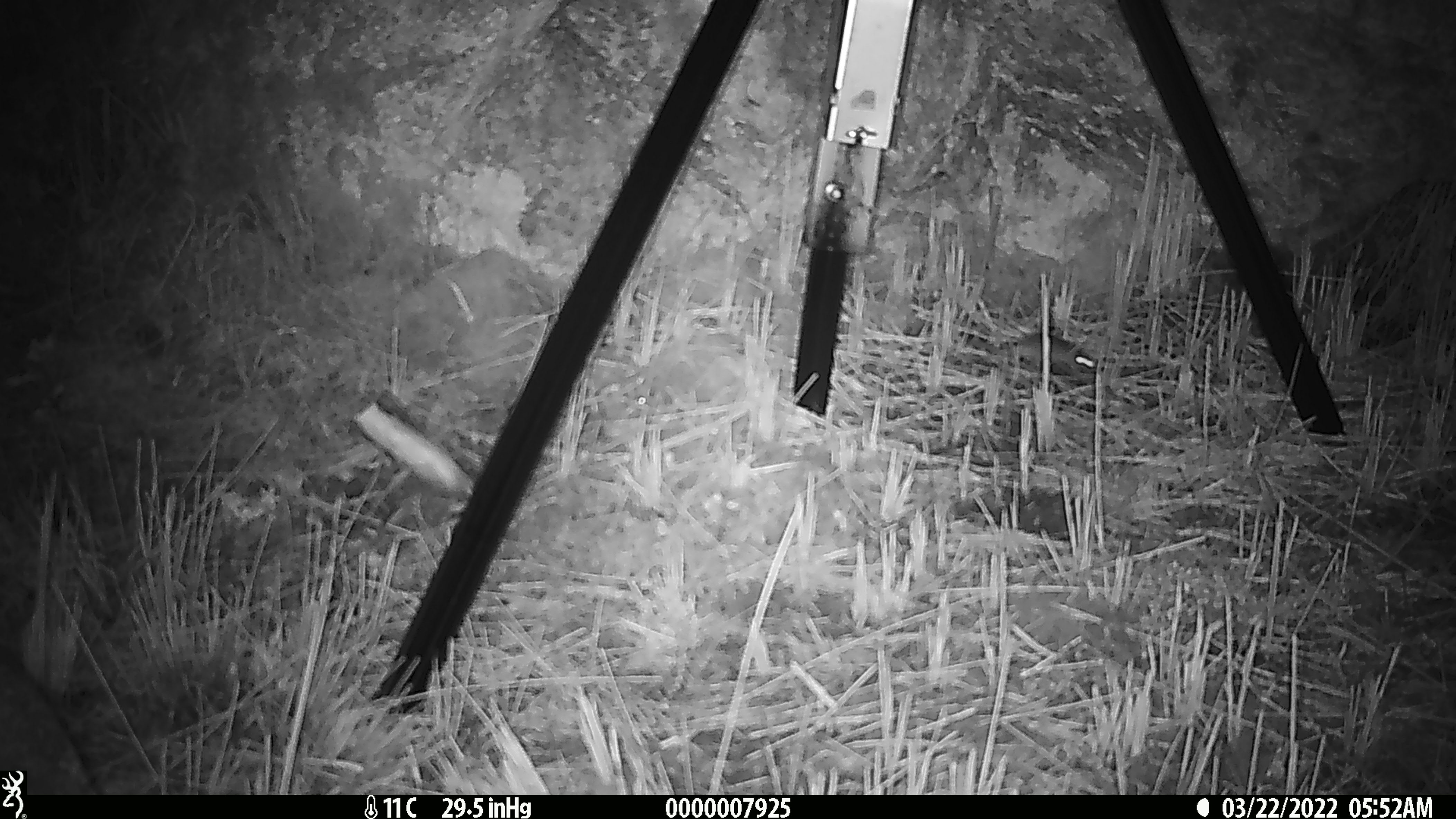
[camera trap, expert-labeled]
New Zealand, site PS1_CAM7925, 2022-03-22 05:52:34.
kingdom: Animalia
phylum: Chordata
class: Mammalia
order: Rodentia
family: Muridae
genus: Mus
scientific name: Mus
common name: mouse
Mouse (Mus).